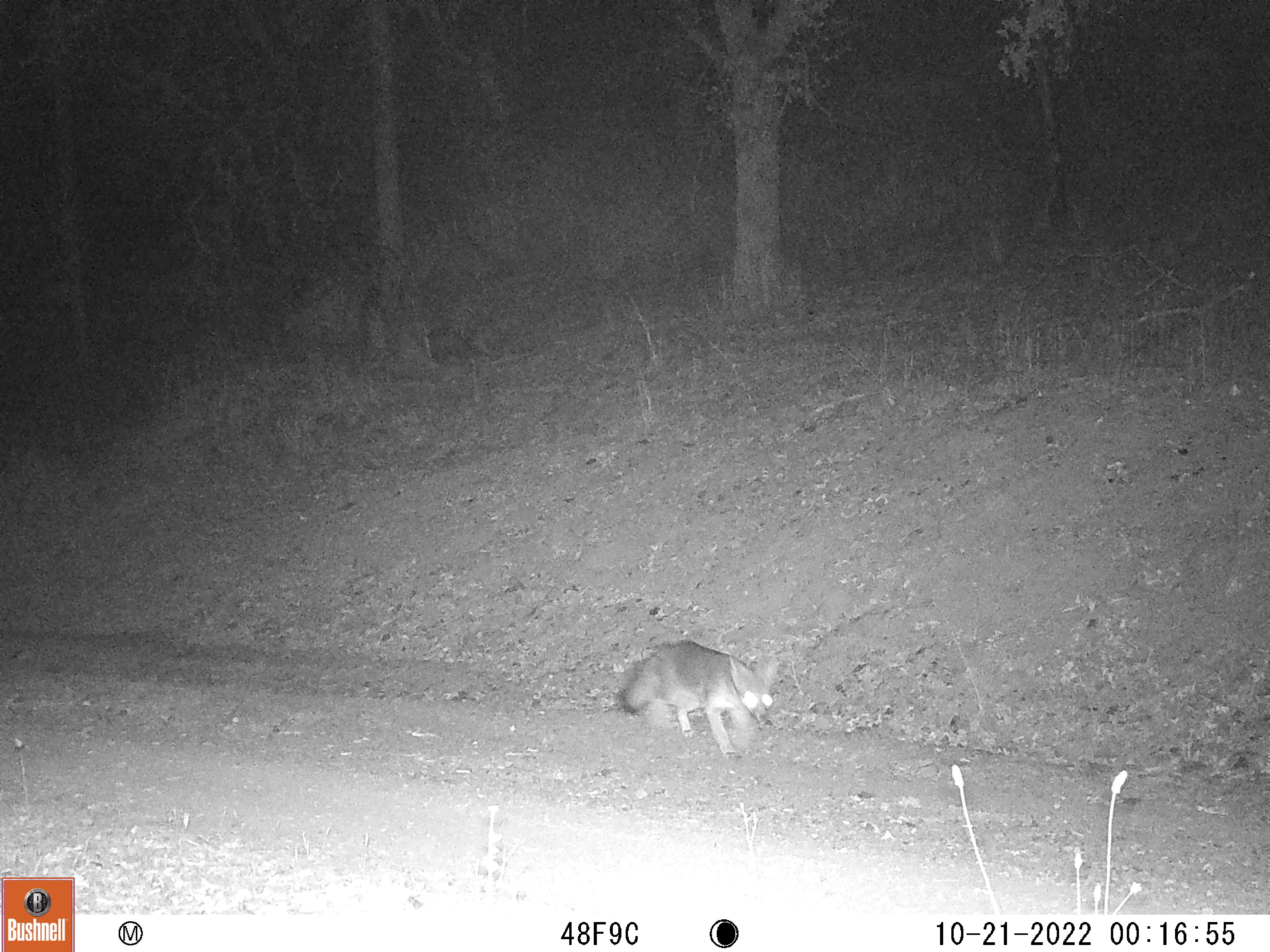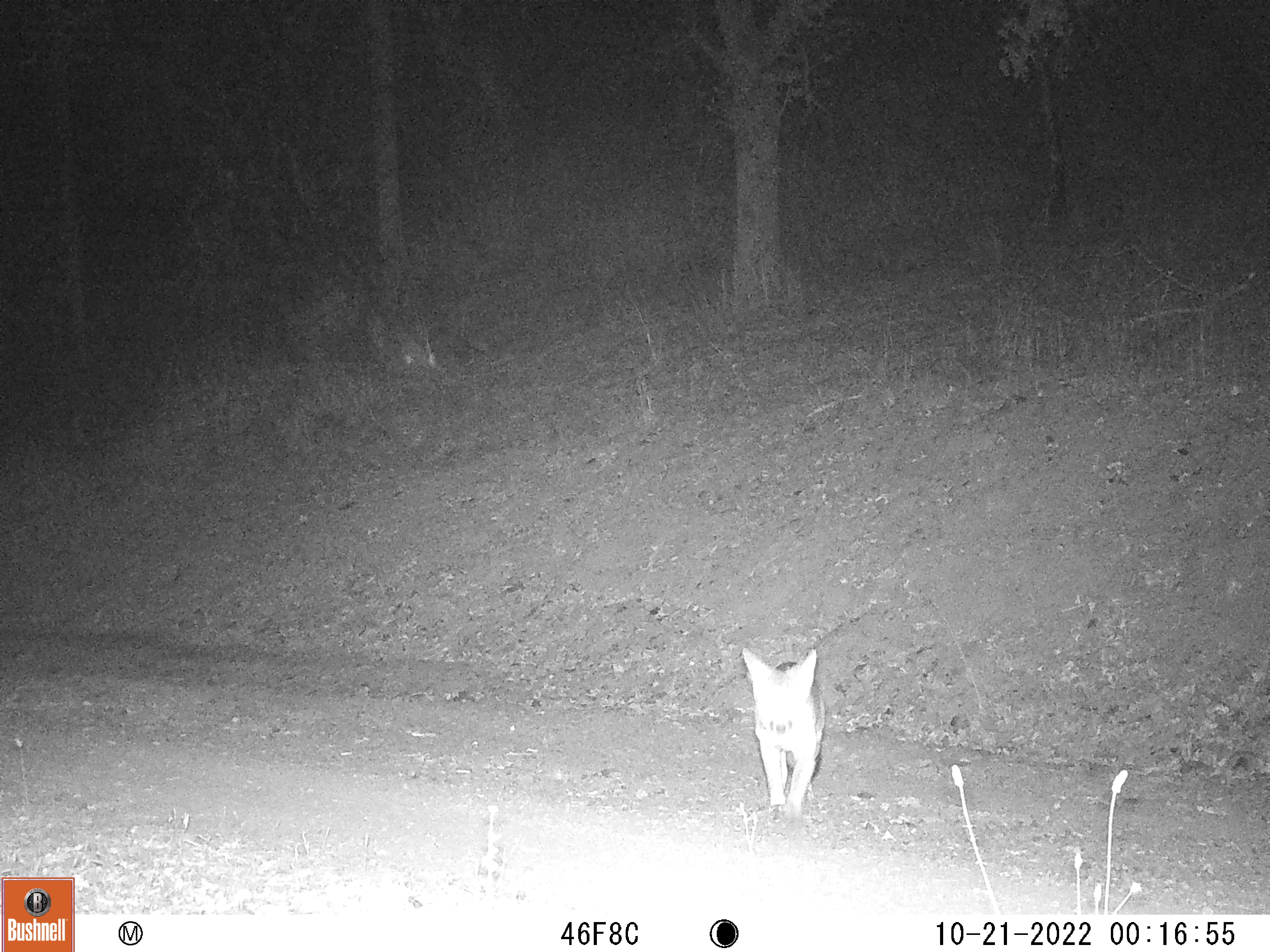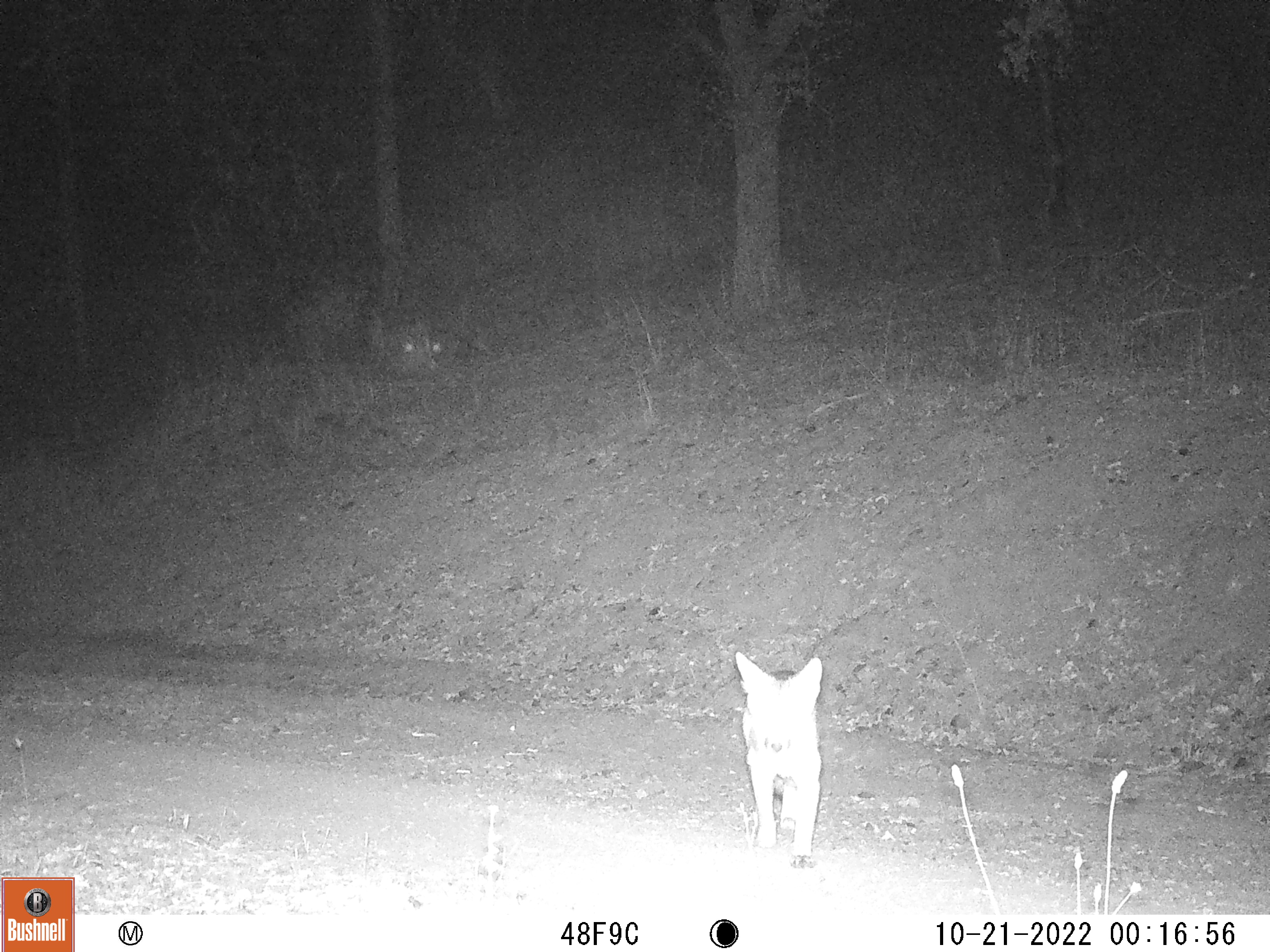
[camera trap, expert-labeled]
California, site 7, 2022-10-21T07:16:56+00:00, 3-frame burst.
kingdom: Animalia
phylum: Chordata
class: Mammalia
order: Carnivora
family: Canidae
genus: Urocyon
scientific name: Urocyon cinereoargenteus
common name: gray fox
Gray fox (Urocyon cinereoargenteus).